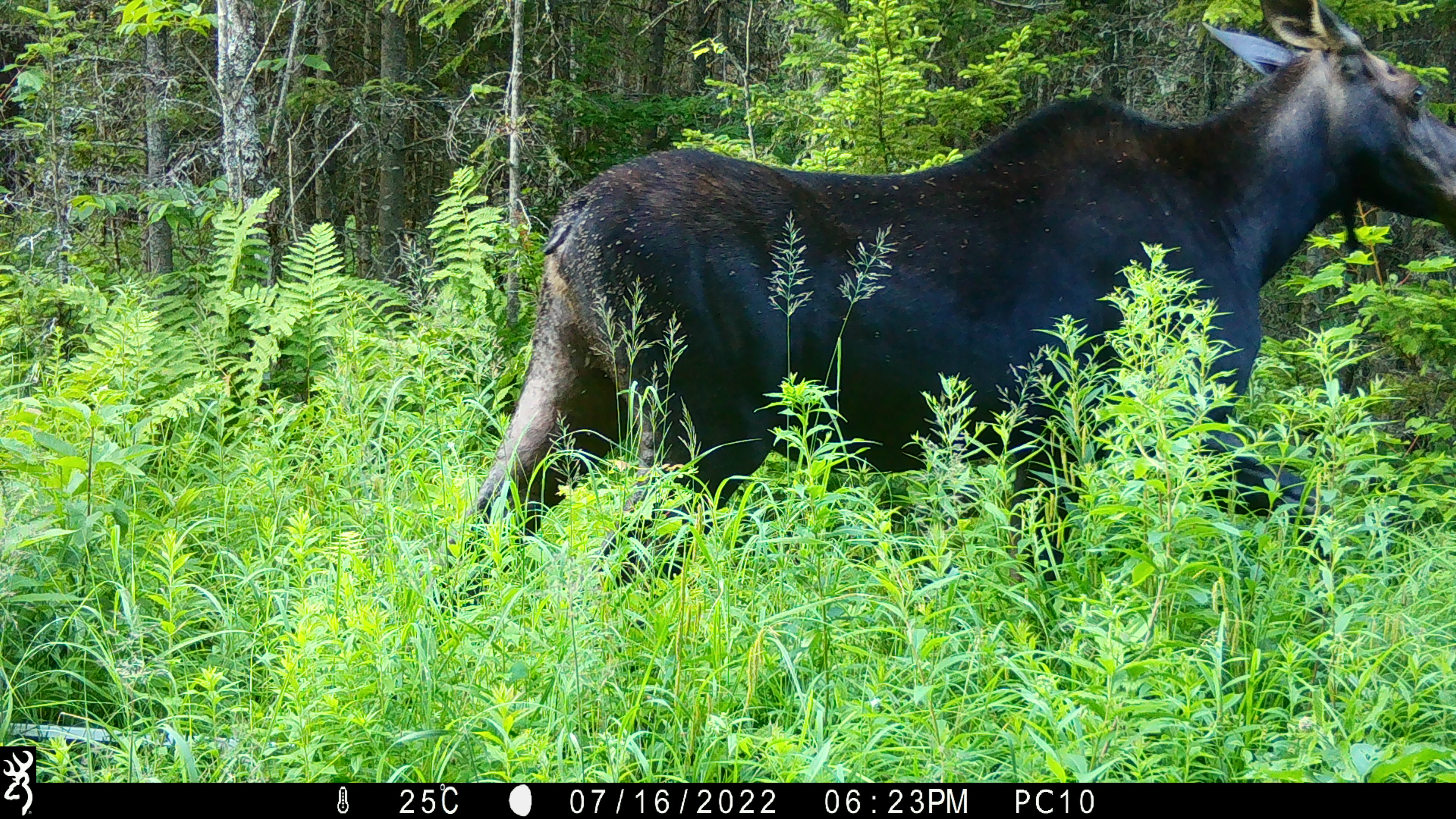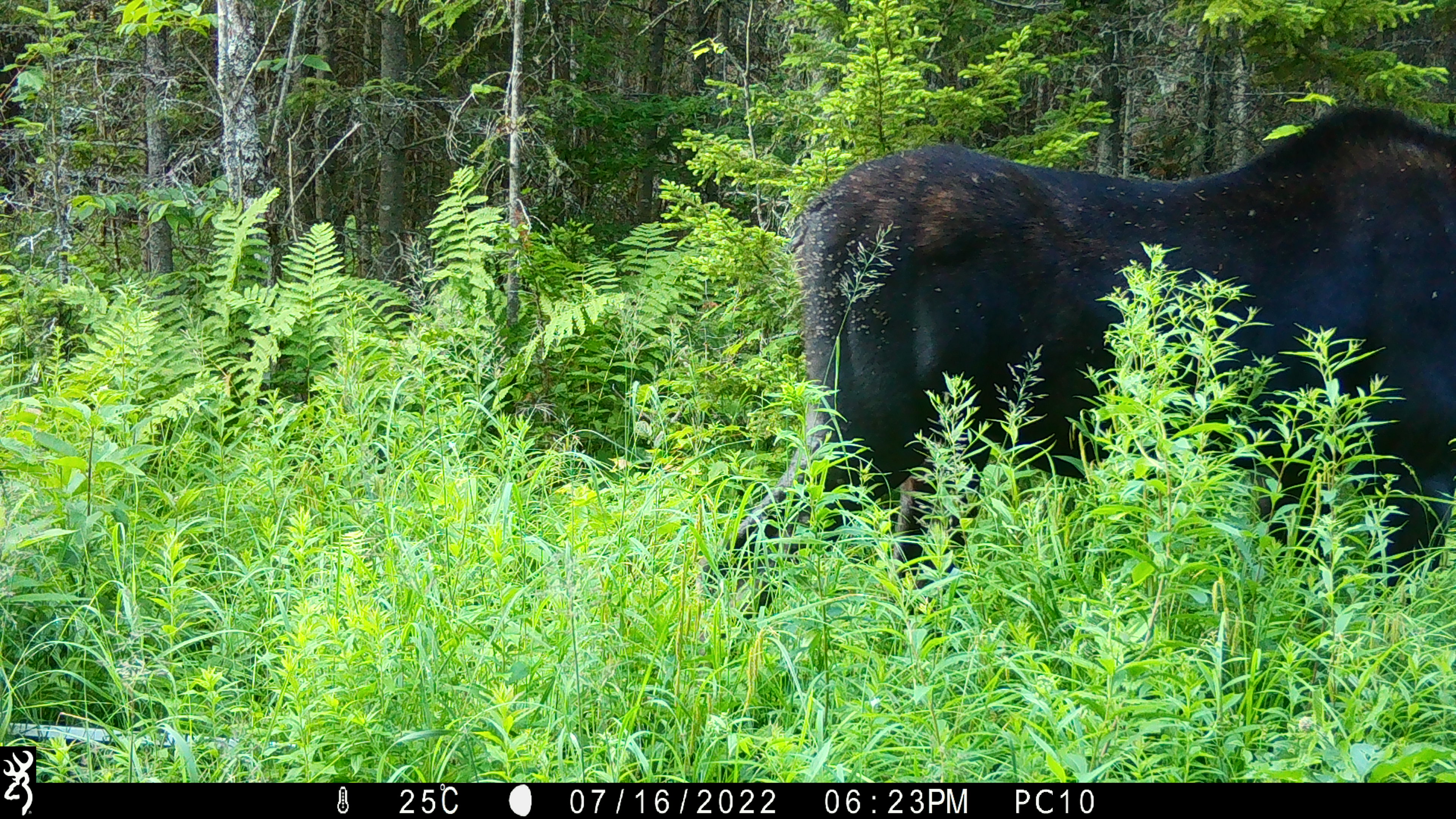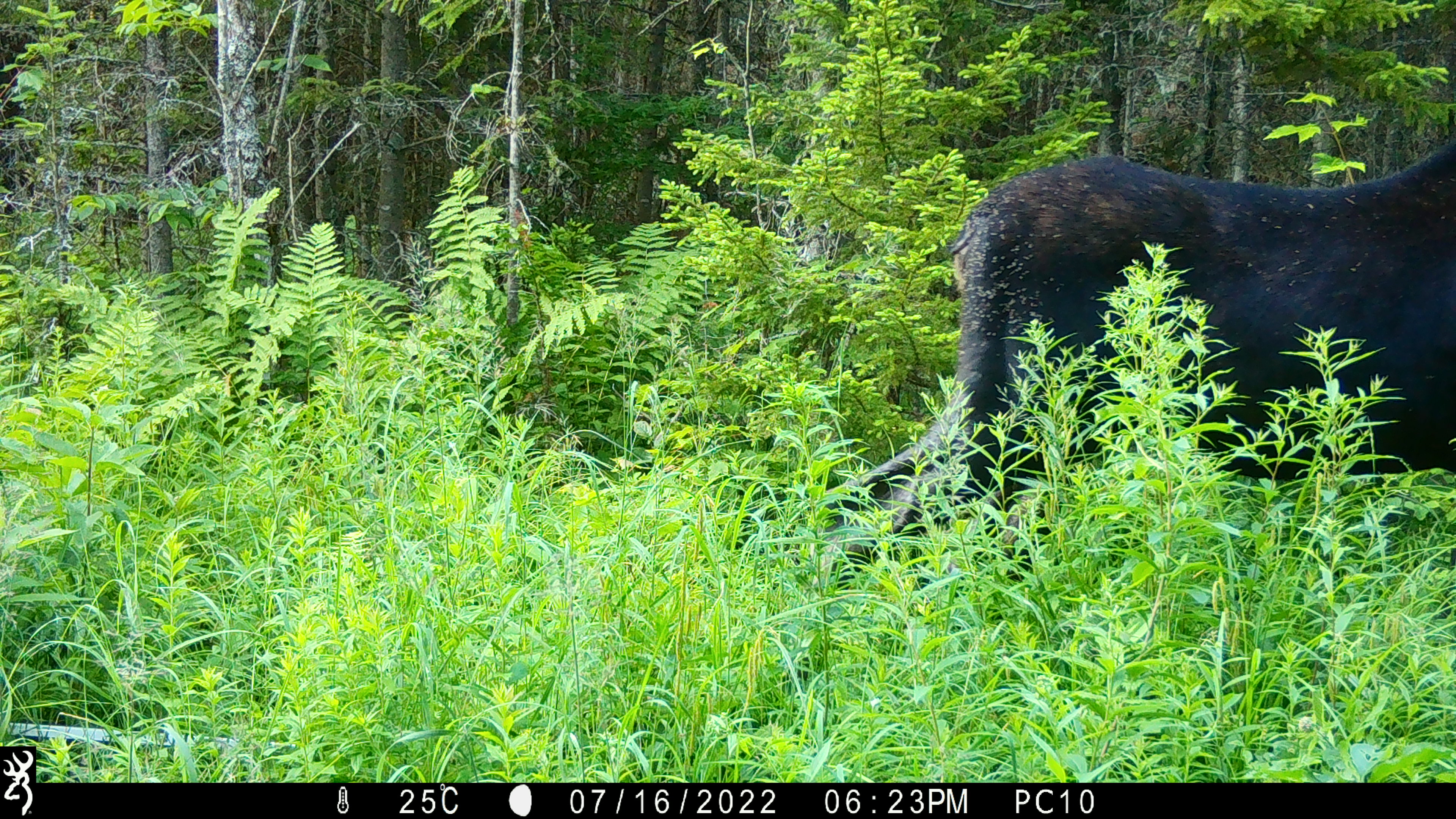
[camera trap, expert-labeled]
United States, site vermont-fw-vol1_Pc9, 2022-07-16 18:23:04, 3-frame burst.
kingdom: Animalia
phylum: Chordata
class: Mammalia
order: Artiodactyla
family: Cervidae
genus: Alces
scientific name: Alces alces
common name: moose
Moose (Alces alces).